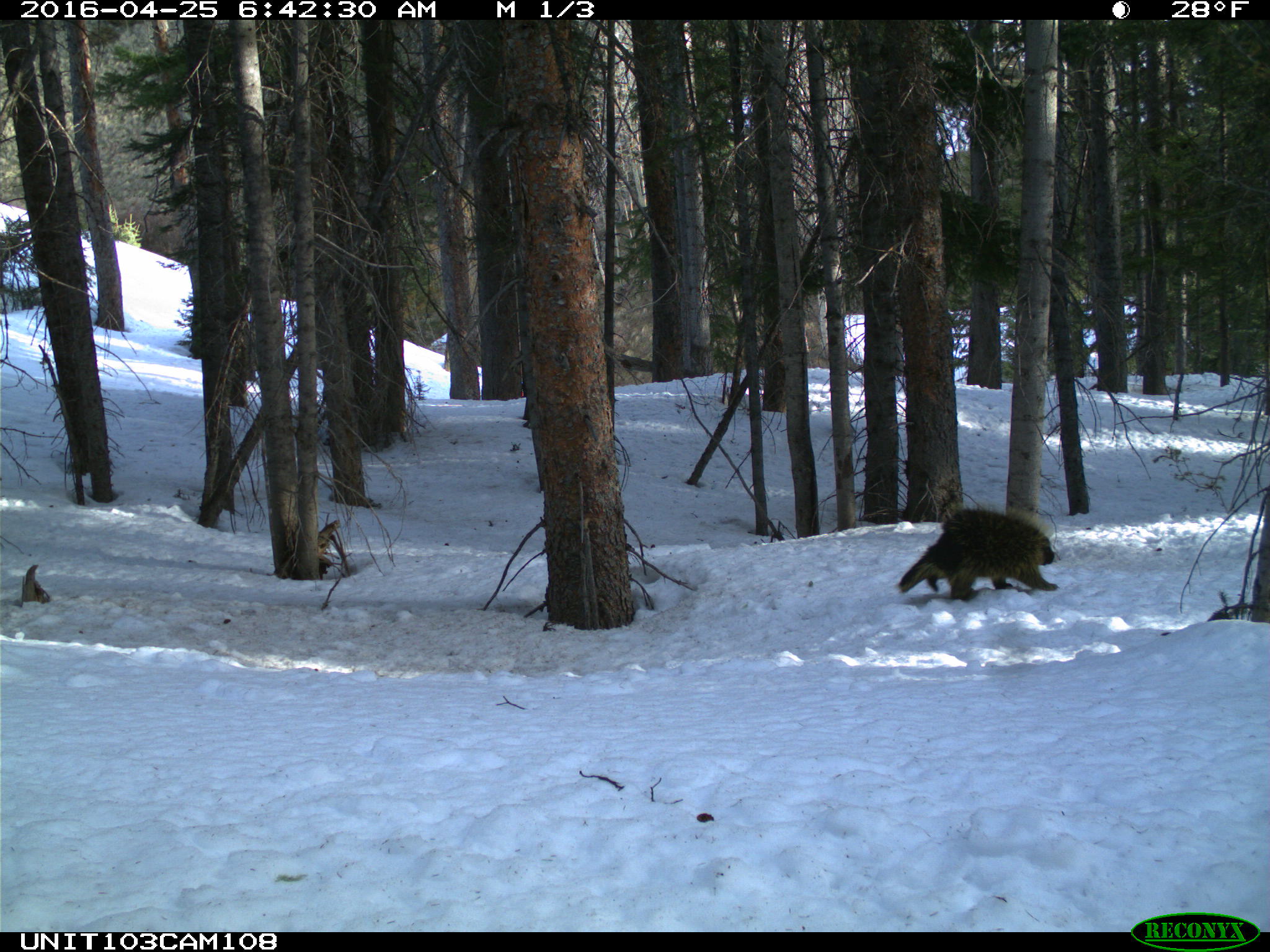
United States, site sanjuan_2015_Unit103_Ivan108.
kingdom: Animalia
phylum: Chordata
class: Mammalia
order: Rodentia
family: Erethizontidae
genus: Erethizon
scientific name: Erethizon dorsatum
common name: north american porcupine